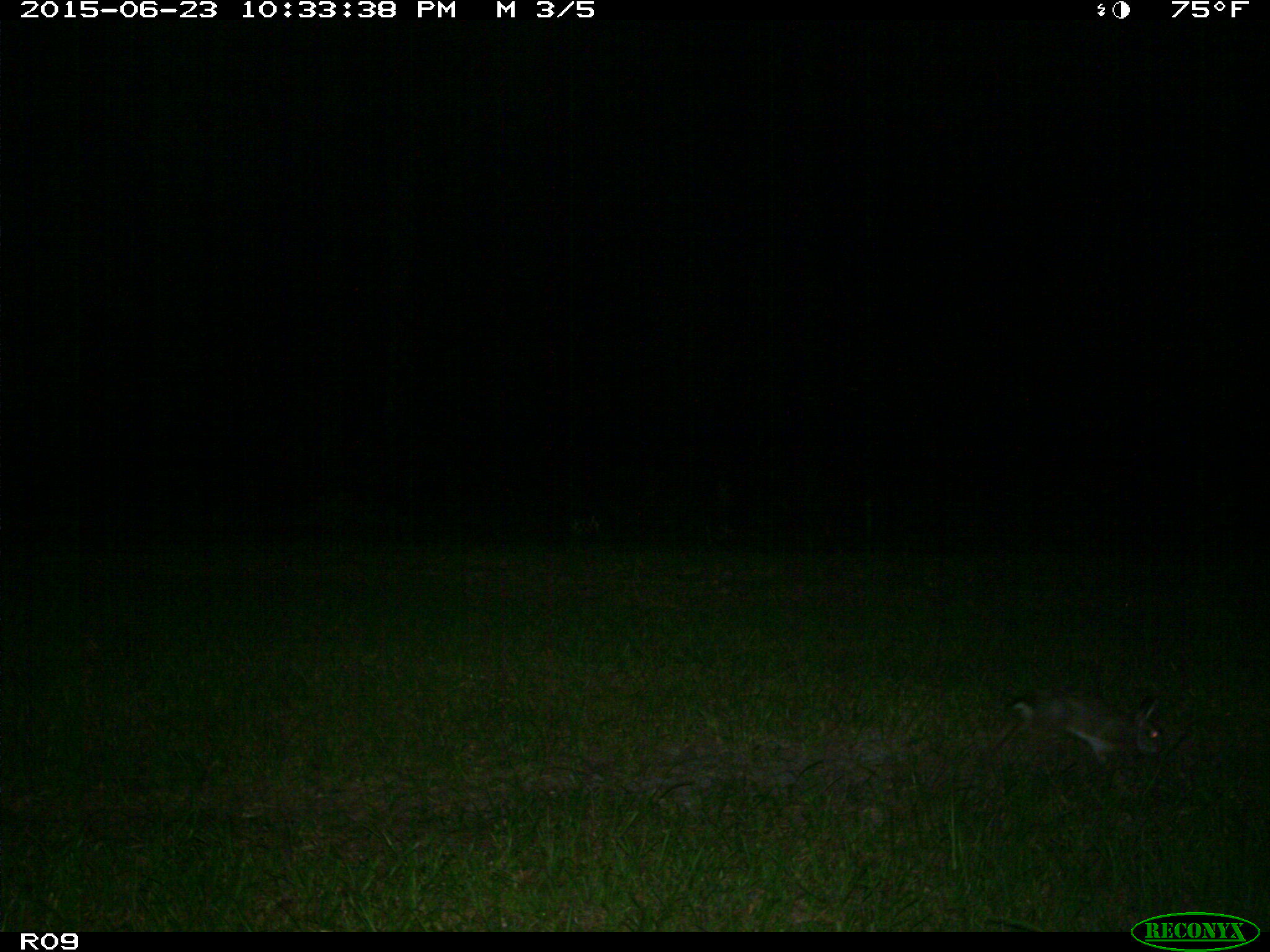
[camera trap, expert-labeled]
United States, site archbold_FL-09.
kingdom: Animalia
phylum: Chordata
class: Mammalia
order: Lagomorpha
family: Leporidae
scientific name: Leporidae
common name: rabbits and hares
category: unidentified rabbit